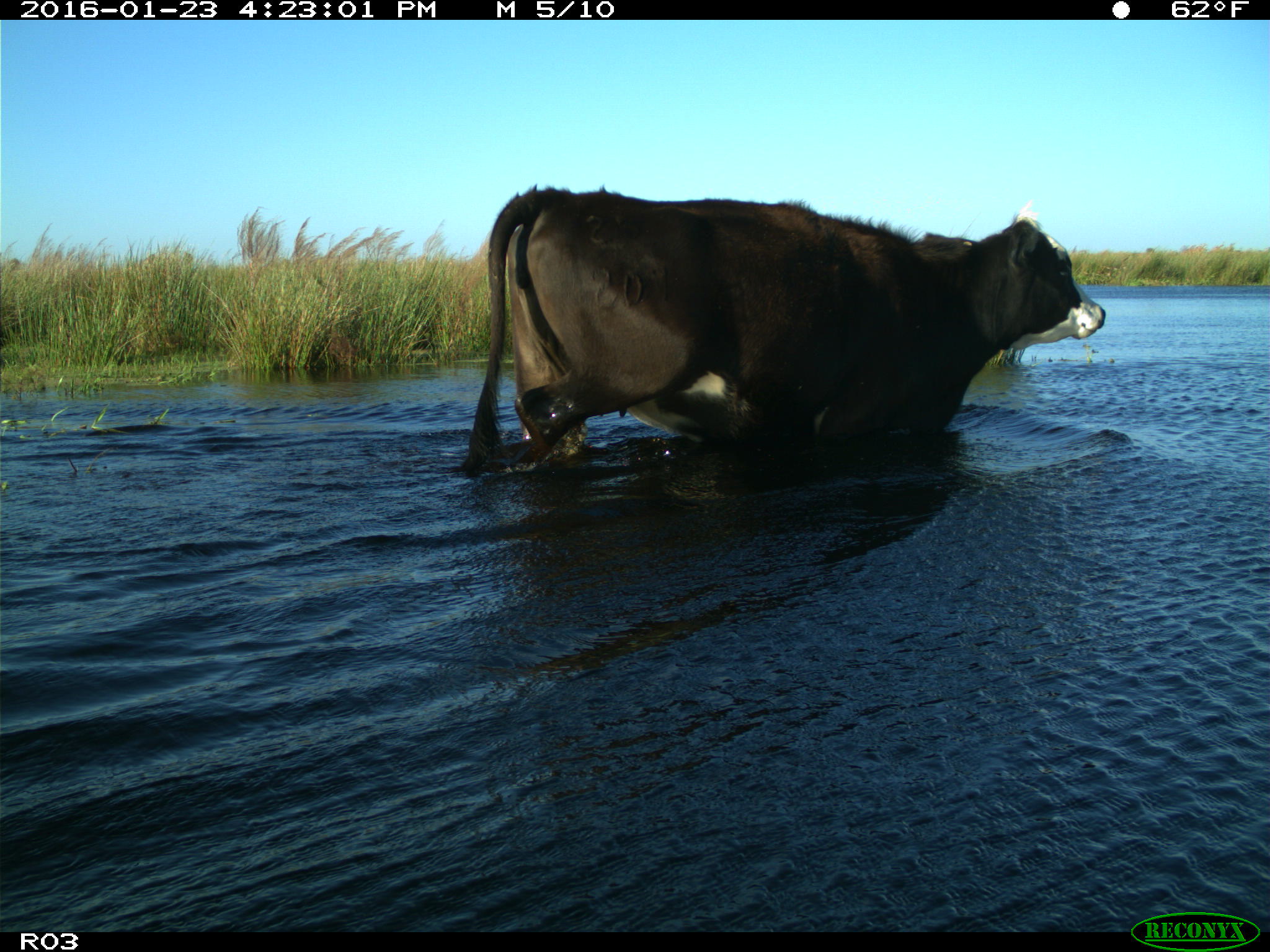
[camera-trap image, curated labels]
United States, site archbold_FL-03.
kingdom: Animalia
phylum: Chordata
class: Mammalia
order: Artiodactyla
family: Bovidae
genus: Bos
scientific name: Bos taurus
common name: domestic cow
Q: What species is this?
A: Bos taurus (domestic cow).